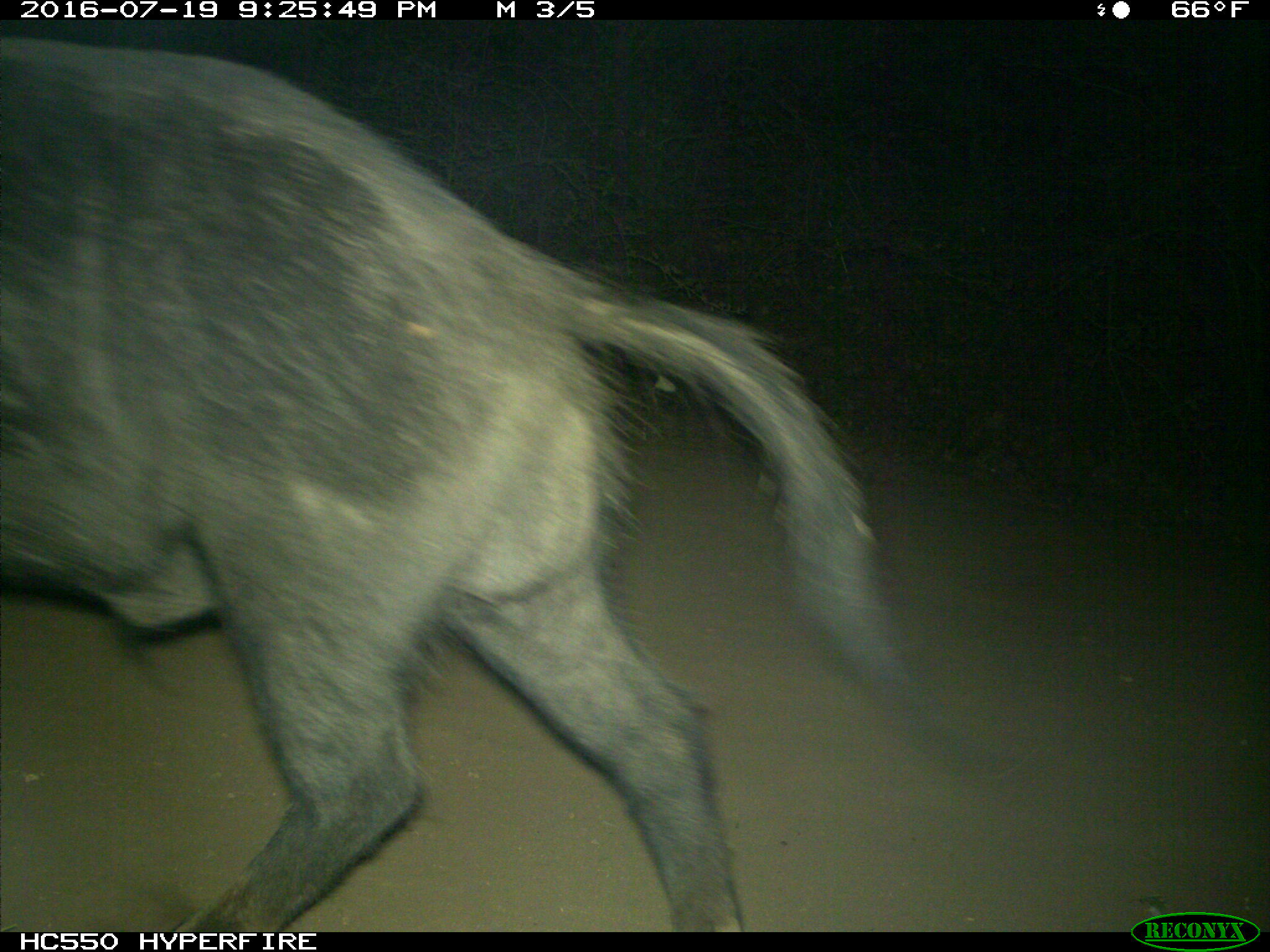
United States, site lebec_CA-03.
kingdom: Animalia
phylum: Chordata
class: Mammalia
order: Artiodactyla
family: Suidae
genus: Sus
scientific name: Sus scrofa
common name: wild boar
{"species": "Sus scrofa (wild boar)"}